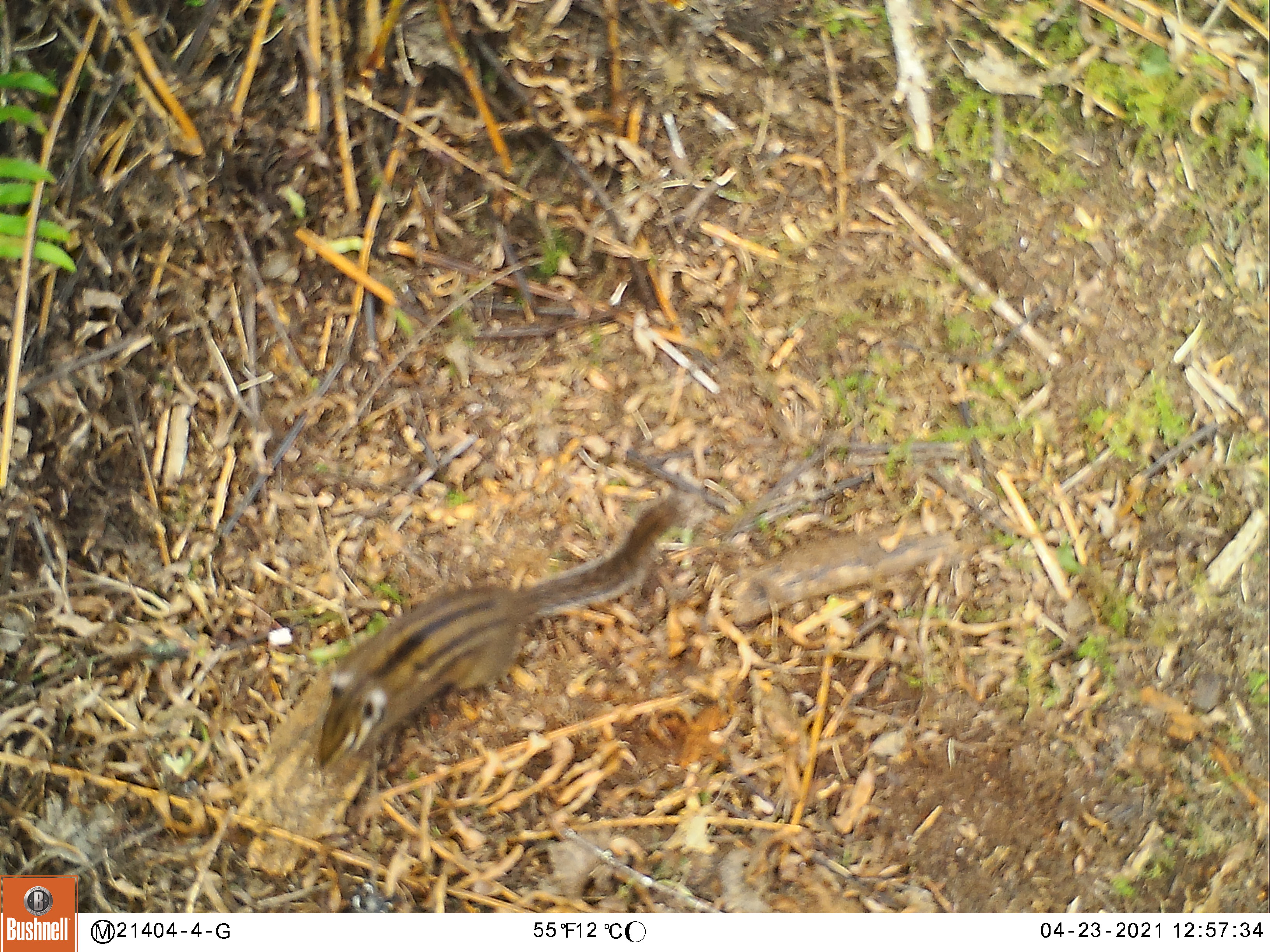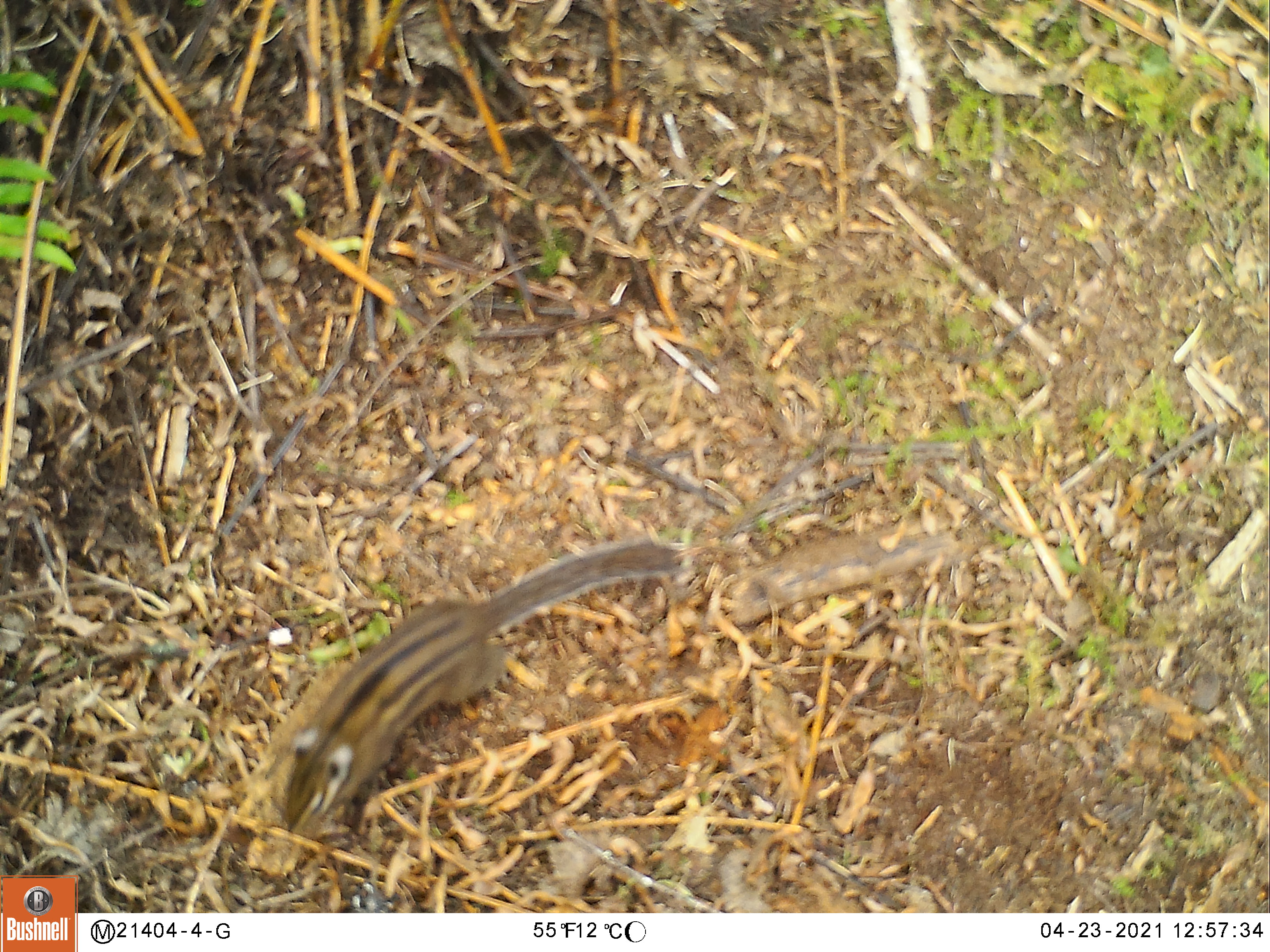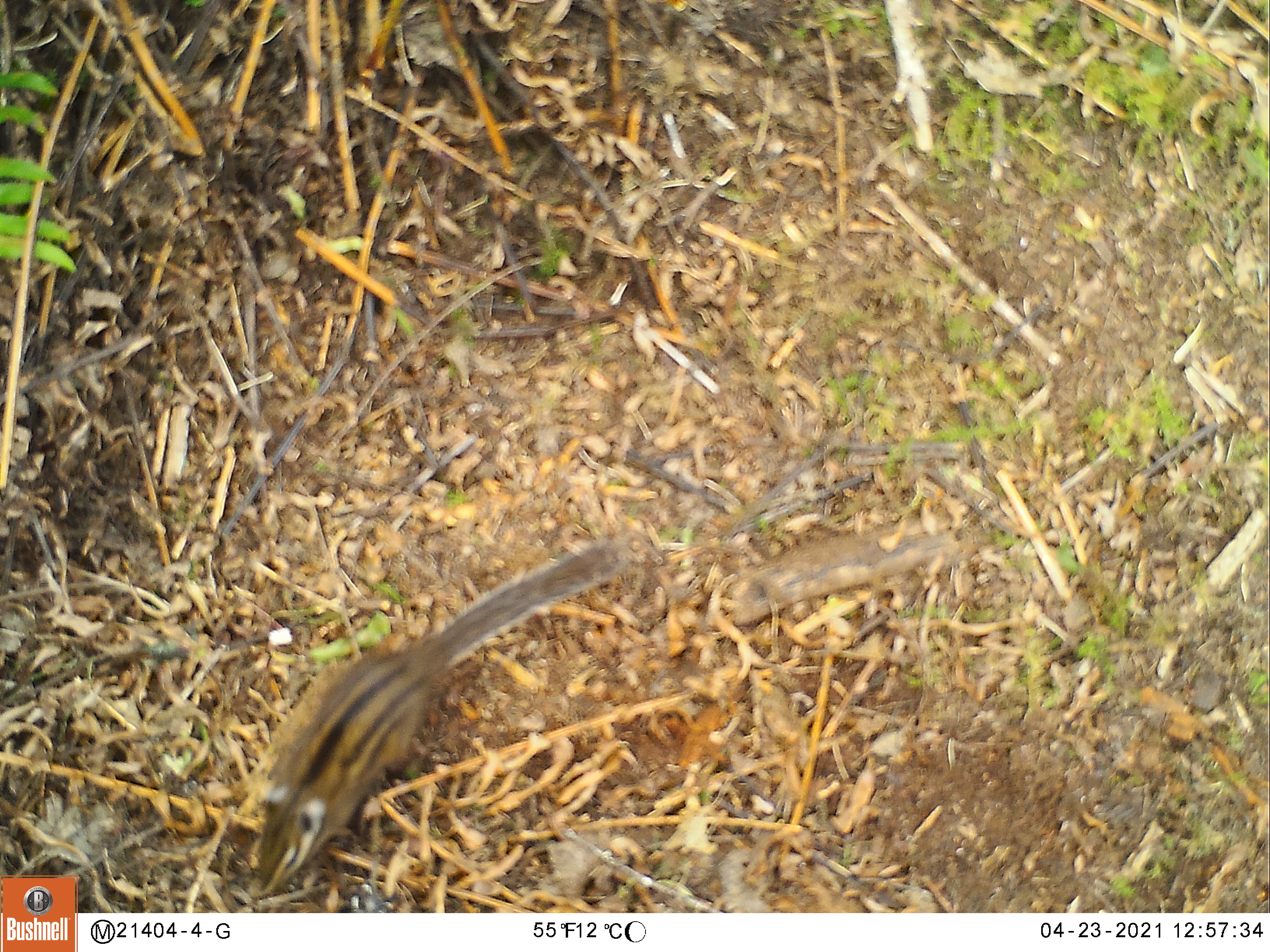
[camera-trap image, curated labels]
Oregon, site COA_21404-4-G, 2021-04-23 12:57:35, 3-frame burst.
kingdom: Animalia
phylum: Chordata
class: Mammalia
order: Rodentia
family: Sciuridae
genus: Neotamias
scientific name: Neotamias townsendii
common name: townsend's chipmunk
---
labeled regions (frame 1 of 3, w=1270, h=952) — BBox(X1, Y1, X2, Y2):
townsend's chipmunk: BBox(309, 494, 686, 779)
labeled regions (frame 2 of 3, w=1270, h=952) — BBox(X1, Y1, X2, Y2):
townsend's chipmunk: BBox(276, 534, 674, 841)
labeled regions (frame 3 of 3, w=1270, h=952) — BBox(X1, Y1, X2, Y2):
townsend's chipmunk: BBox(252, 544, 624, 901)